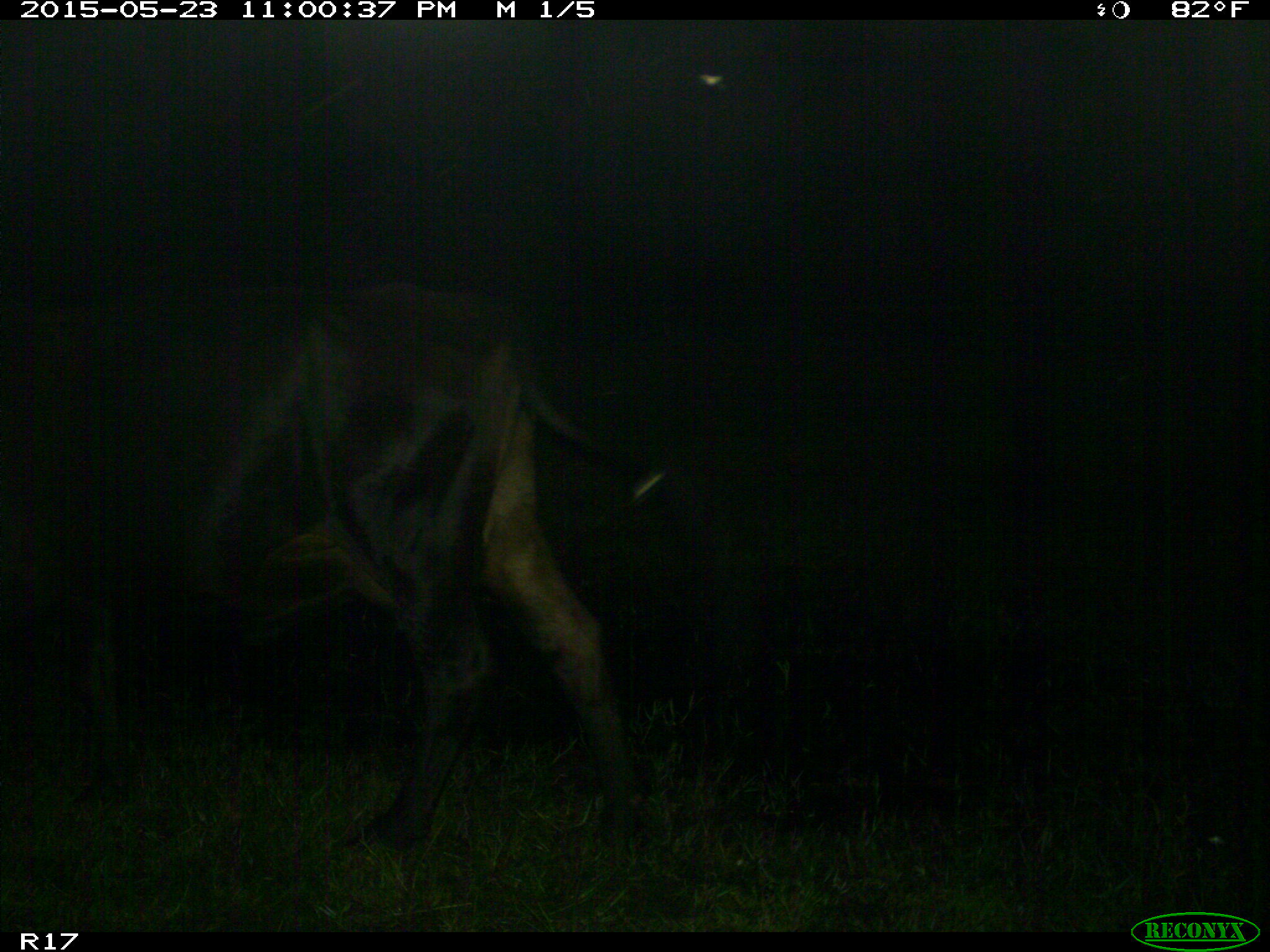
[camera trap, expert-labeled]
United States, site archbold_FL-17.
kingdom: Animalia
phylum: Chordata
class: Mammalia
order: Artiodactyla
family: Bovidae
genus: Bos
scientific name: Bos taurus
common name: domestic cow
Bos taurus (domestic cow).